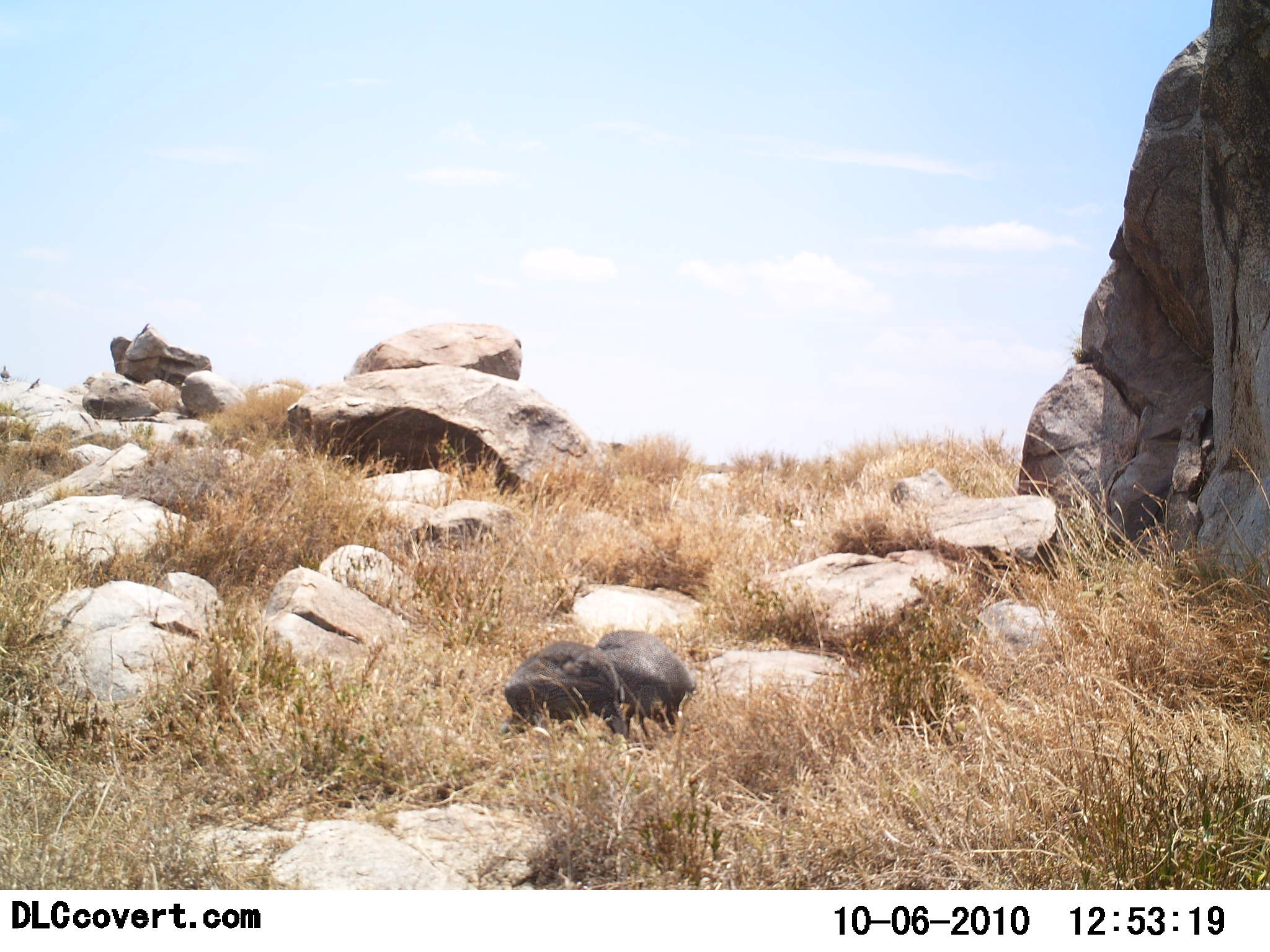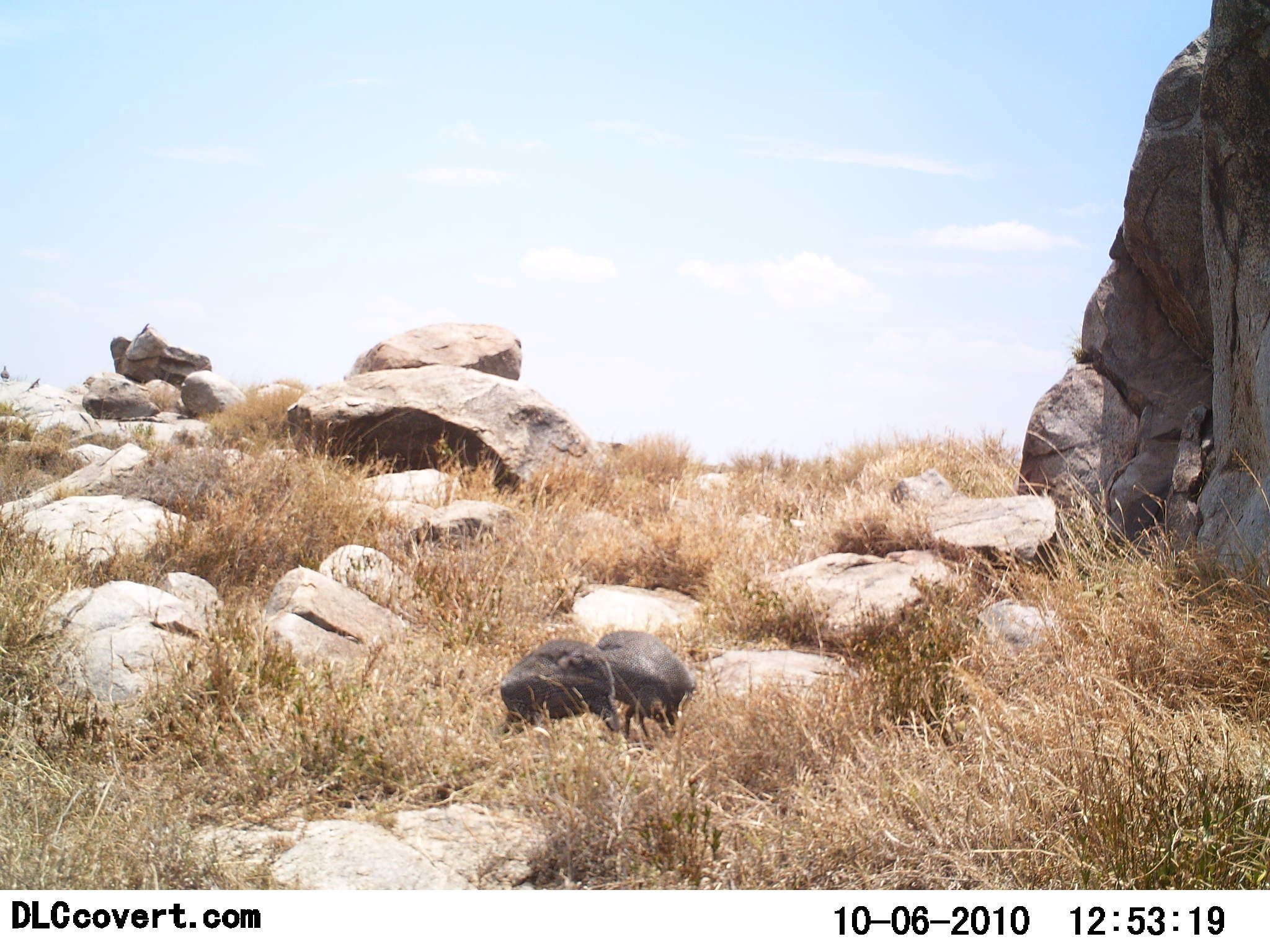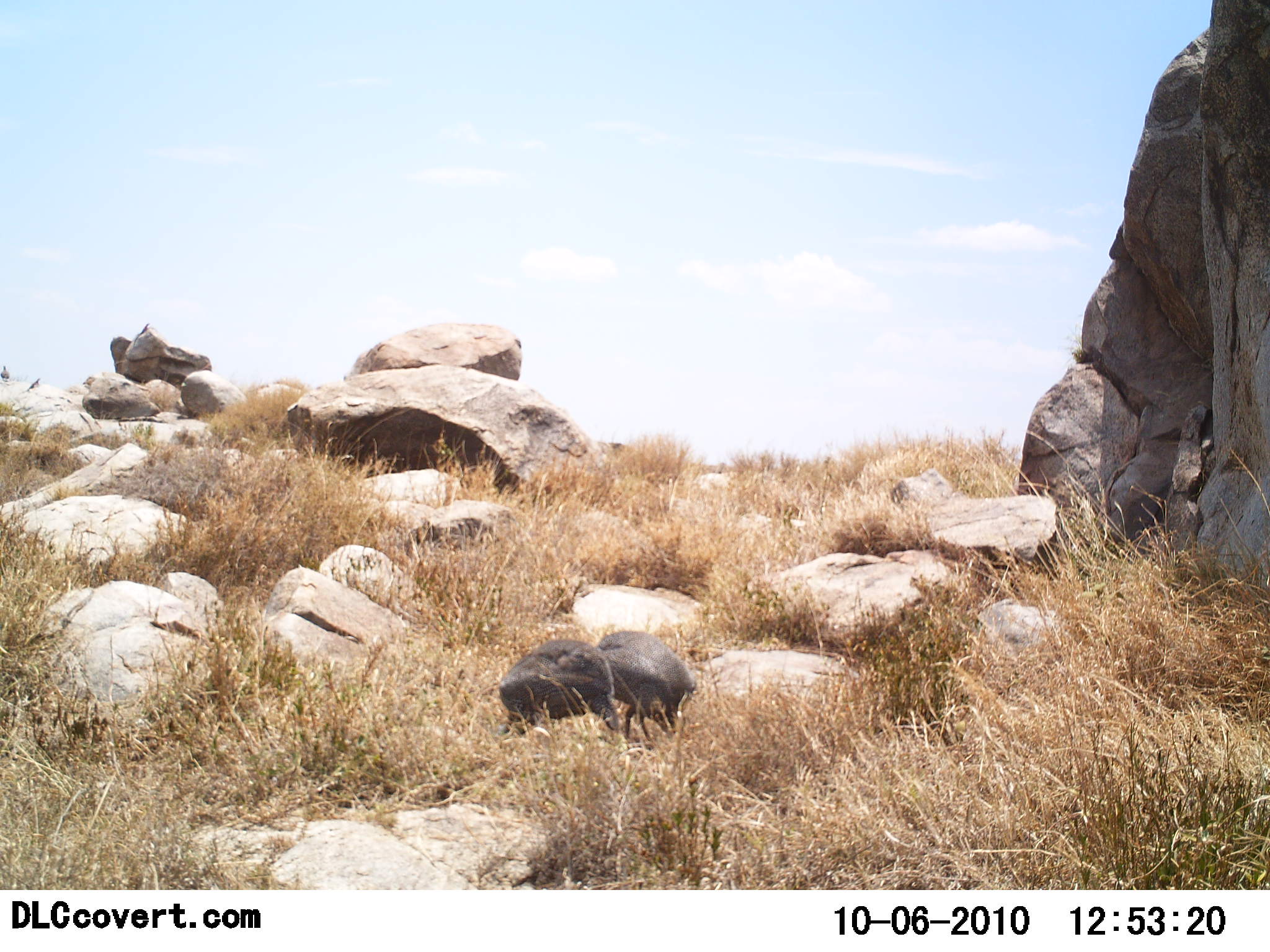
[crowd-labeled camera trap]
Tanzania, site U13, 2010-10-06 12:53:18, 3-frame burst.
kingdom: Animalia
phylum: Chordata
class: Aves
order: Galliformes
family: Numididae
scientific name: Numididae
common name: guinea fowl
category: guineafowl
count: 2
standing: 11%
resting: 6%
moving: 6%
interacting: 0%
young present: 0%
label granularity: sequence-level